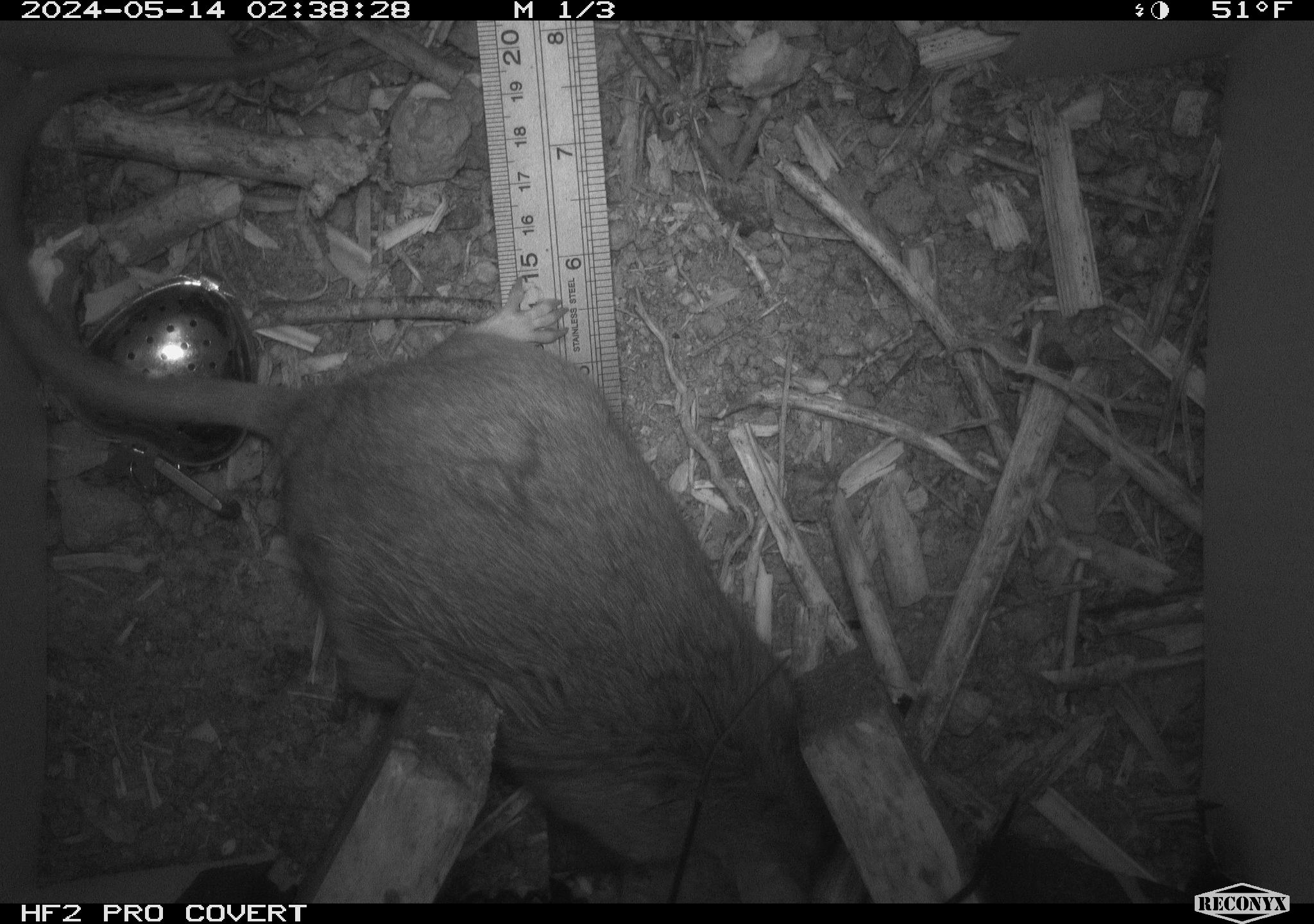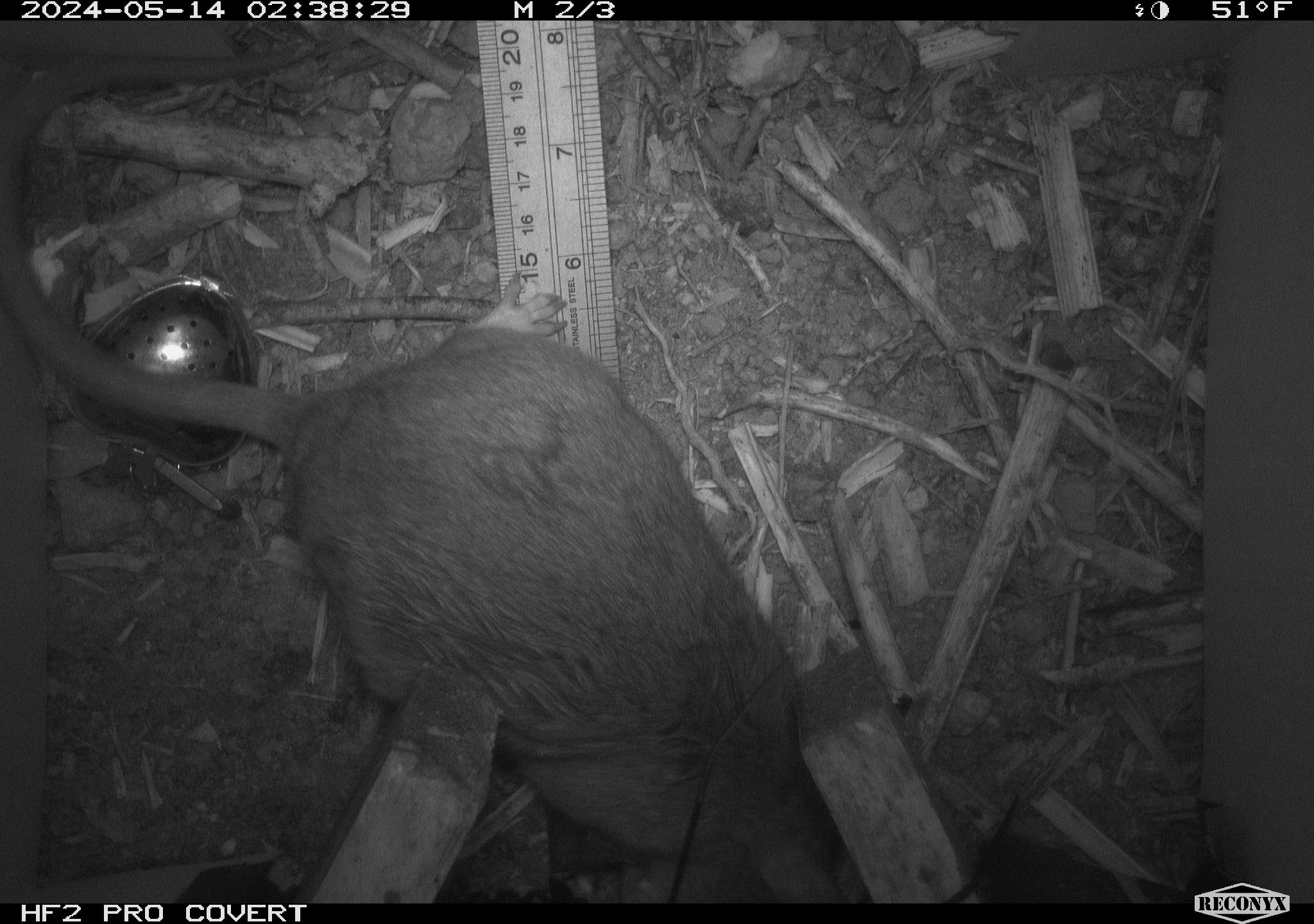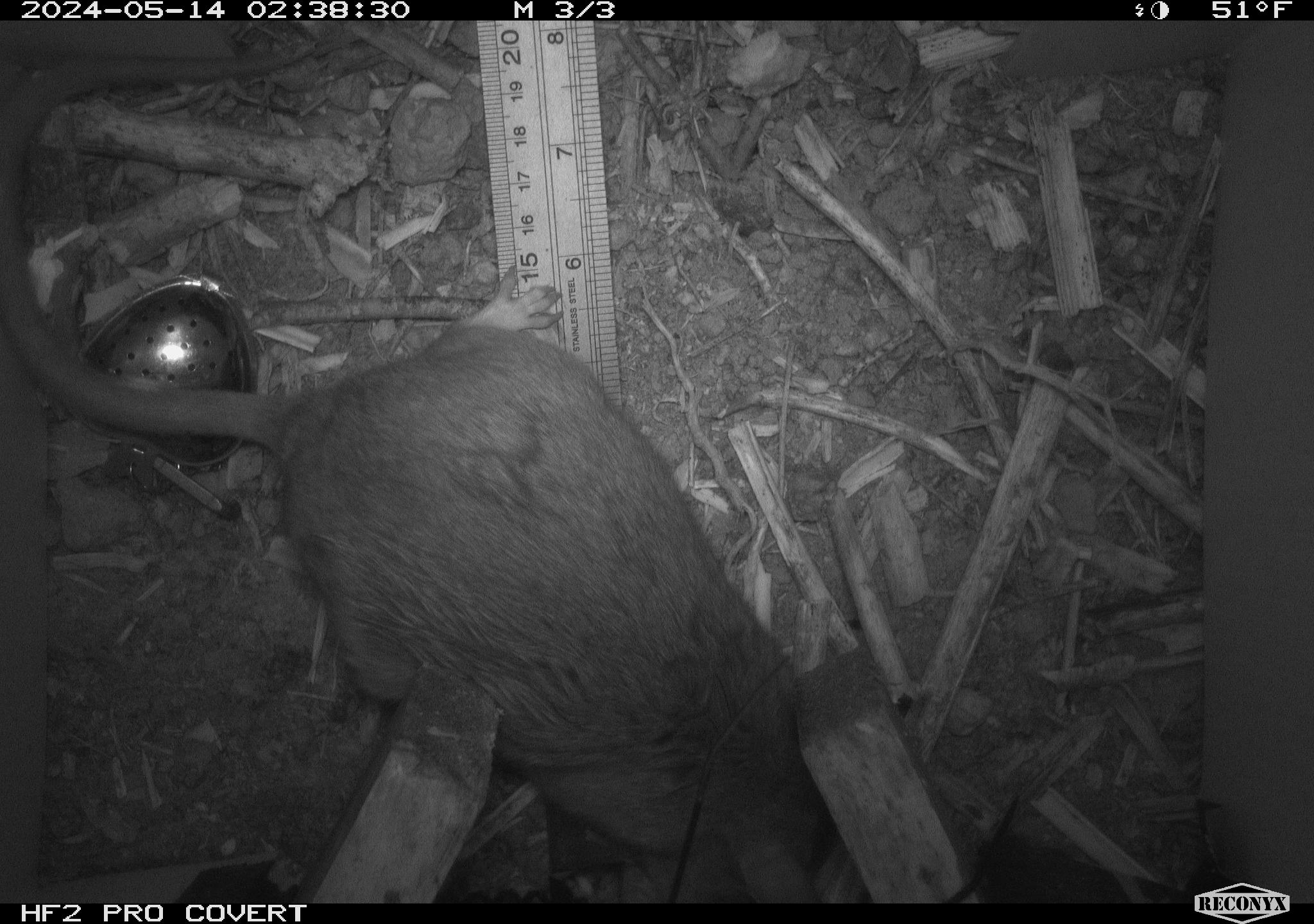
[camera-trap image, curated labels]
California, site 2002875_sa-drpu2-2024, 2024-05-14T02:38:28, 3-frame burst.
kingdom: Animalia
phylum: Chordata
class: Mammalia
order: Rodentia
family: Cricetidae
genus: Neotoma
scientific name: Neotoma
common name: pack rat or woodrat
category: neotoma species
Neotoma species (pack rat or woodrat) (Neotoma).